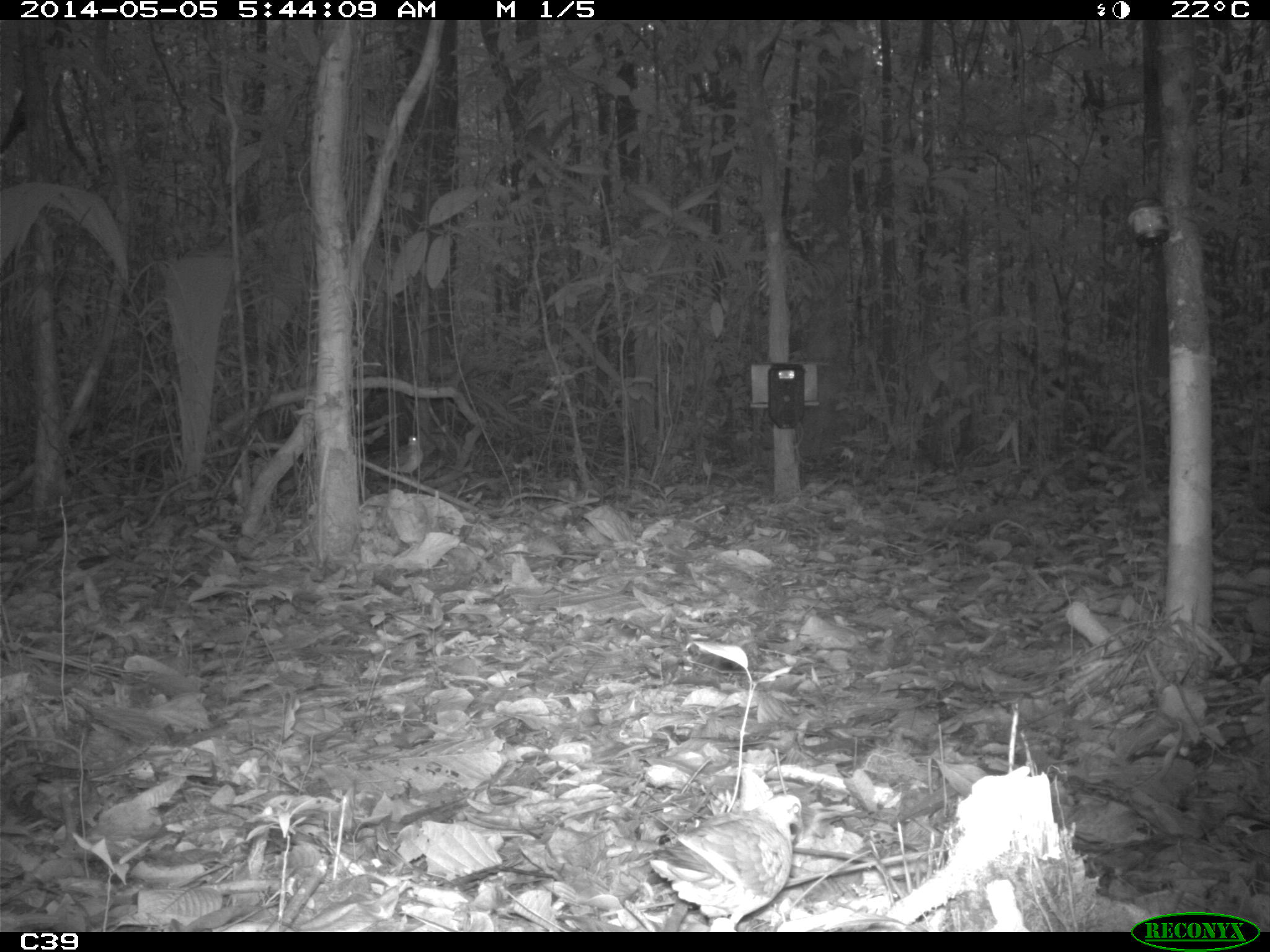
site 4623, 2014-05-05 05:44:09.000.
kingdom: Animalia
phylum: Chordata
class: Aves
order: Columbiformes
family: Columbidae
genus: Leptotila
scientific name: Leptotila rufaxilla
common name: gray-fronted dove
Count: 1.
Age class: adult.